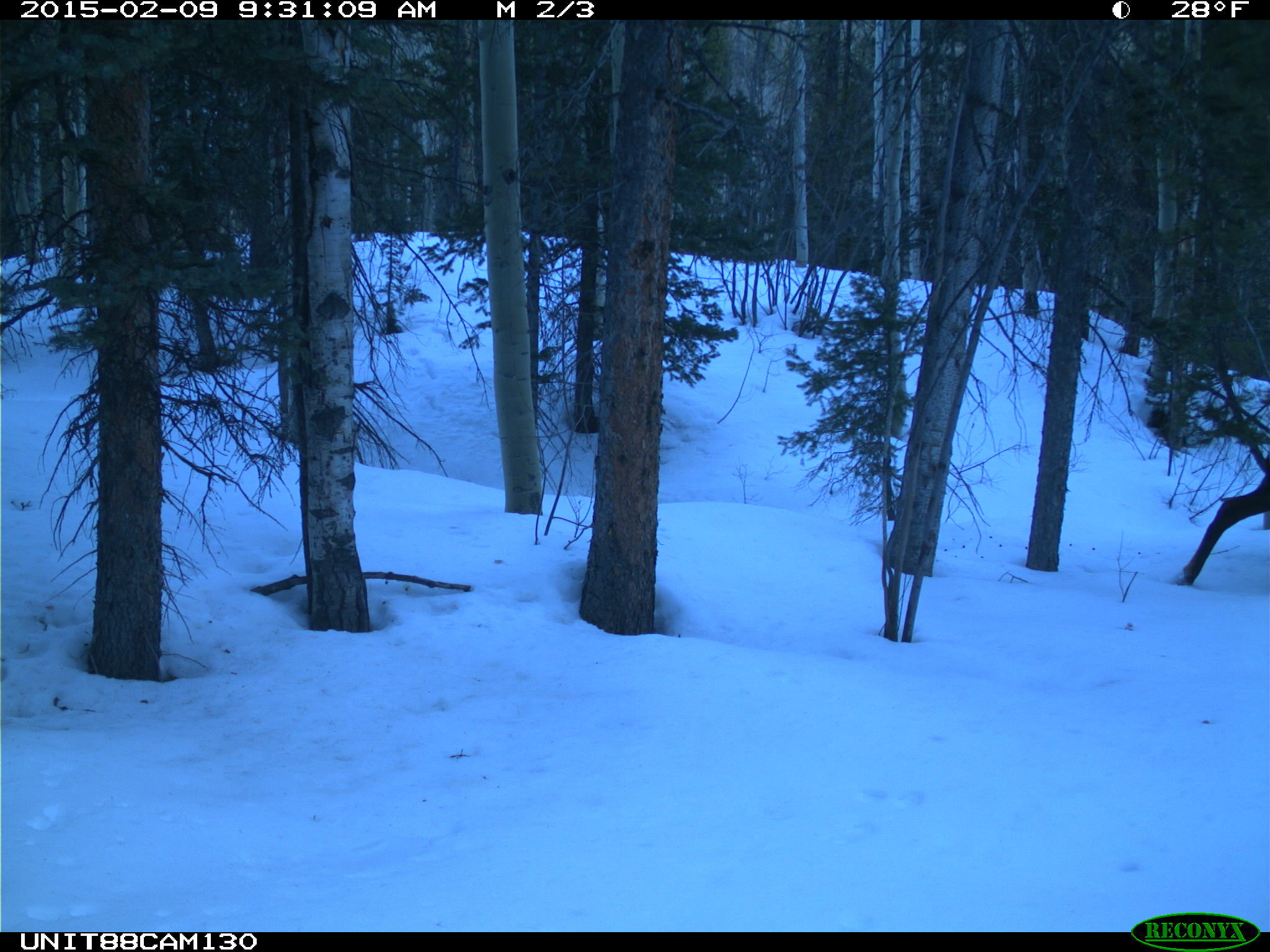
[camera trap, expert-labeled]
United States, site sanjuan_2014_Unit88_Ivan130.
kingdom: Animalia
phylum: Chordata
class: Mammalia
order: Artiodactyla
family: Cervidae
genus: Cervus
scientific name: Cervus elaphus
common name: red deer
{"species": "Cervus elaphus (red deer)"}